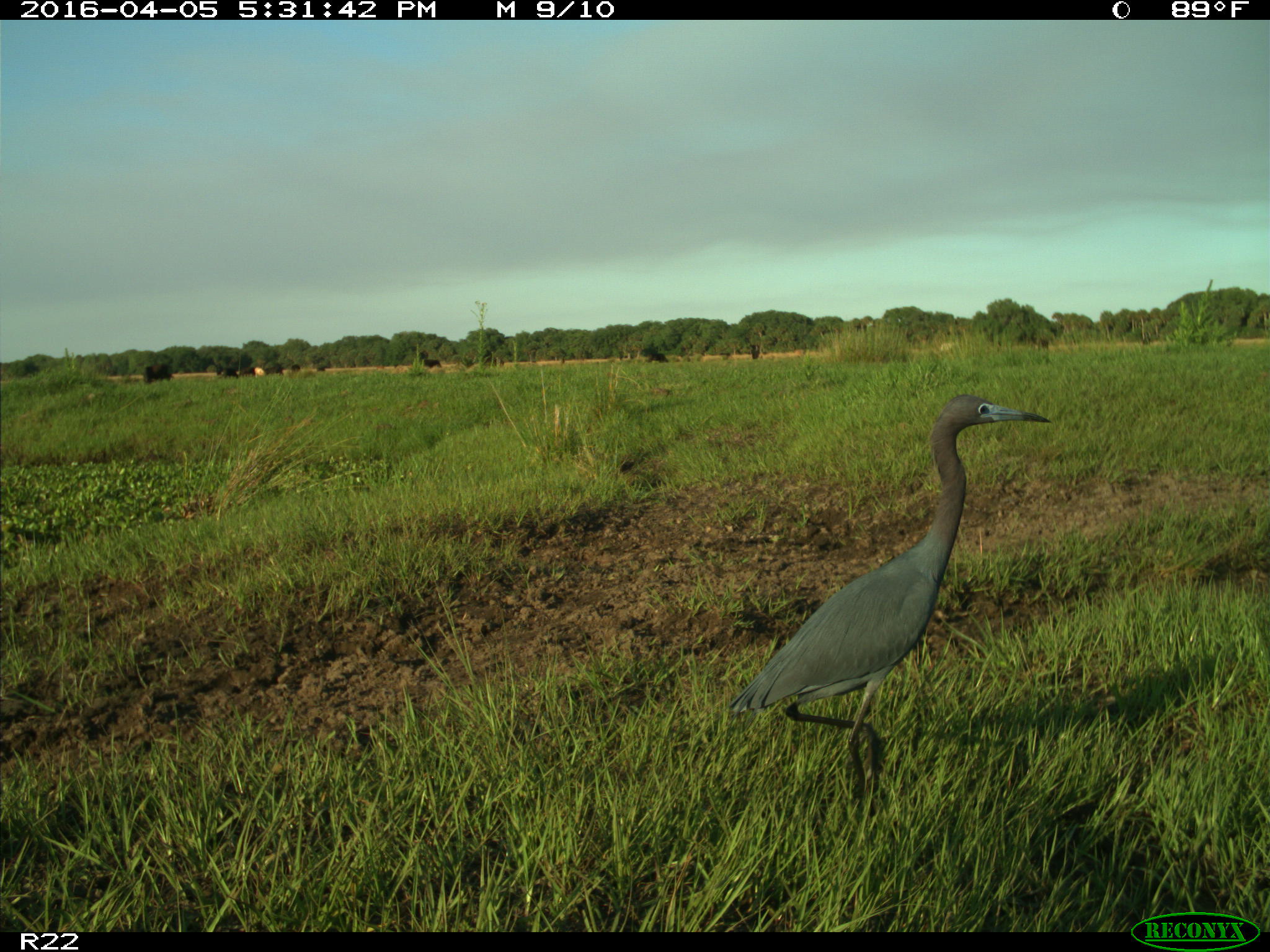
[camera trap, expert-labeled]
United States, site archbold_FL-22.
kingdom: Animalia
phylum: Chordata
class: Aves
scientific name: Aves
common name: birds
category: unidentified bird